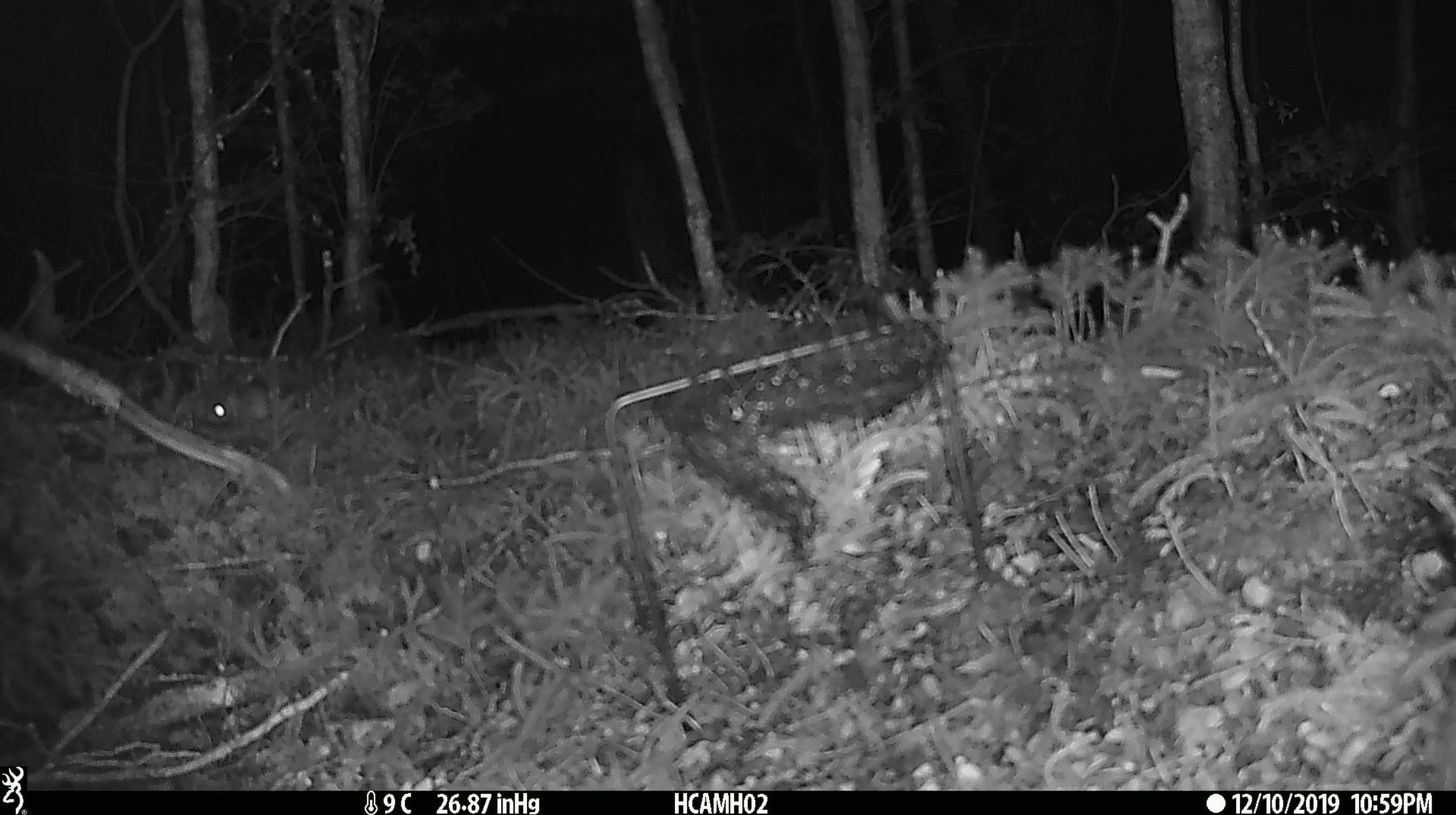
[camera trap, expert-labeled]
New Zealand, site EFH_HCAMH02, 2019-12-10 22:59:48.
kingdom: Animalia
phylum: Chordata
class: Mammalia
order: Rodentia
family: Muridae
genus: Mus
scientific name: Mus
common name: mouse